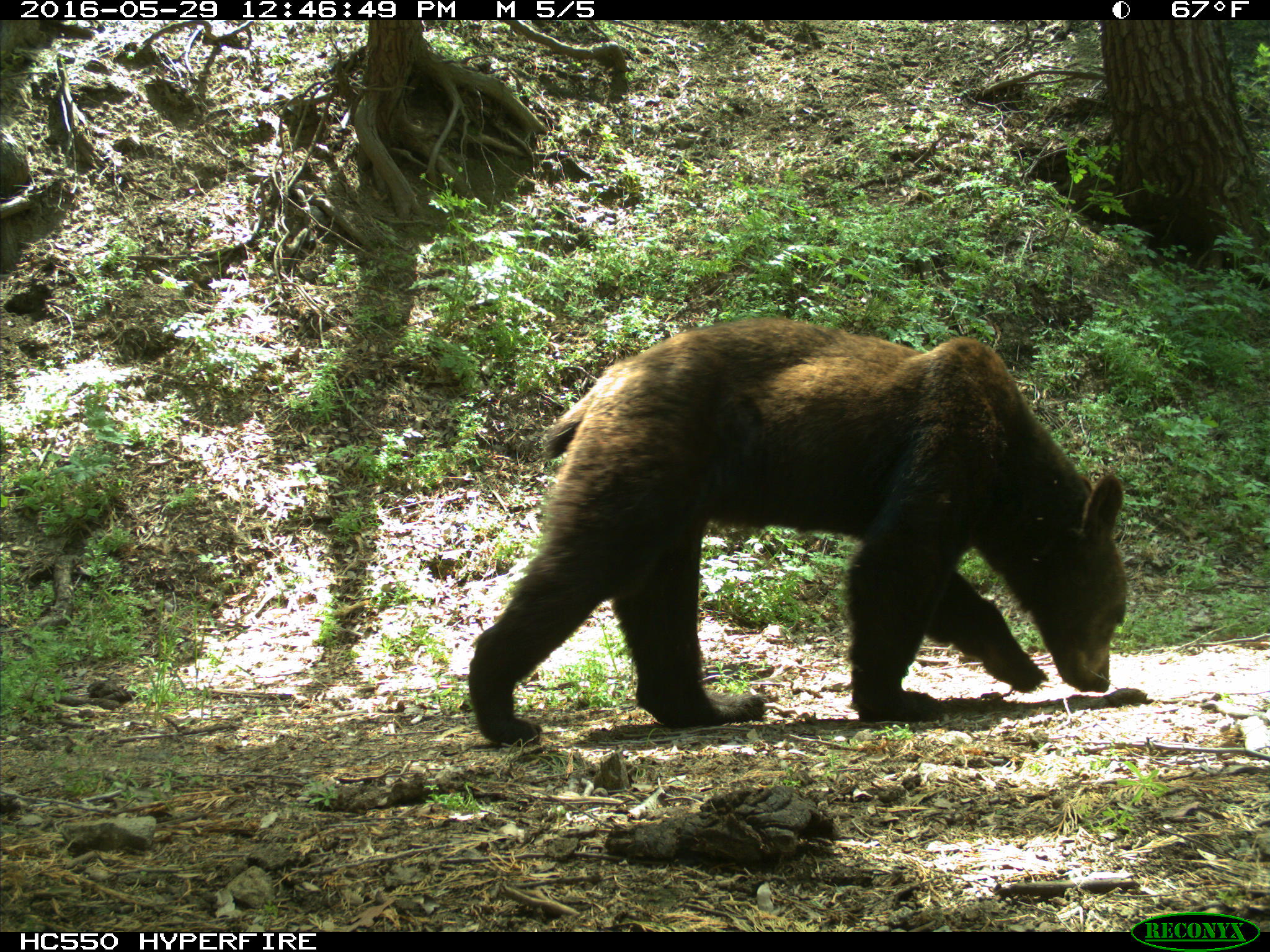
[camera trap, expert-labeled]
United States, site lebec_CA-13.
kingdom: Animalia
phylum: Chordata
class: Mammalia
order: Carnivora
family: Ursidae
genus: Ursus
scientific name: Ursus americanus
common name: american black bear